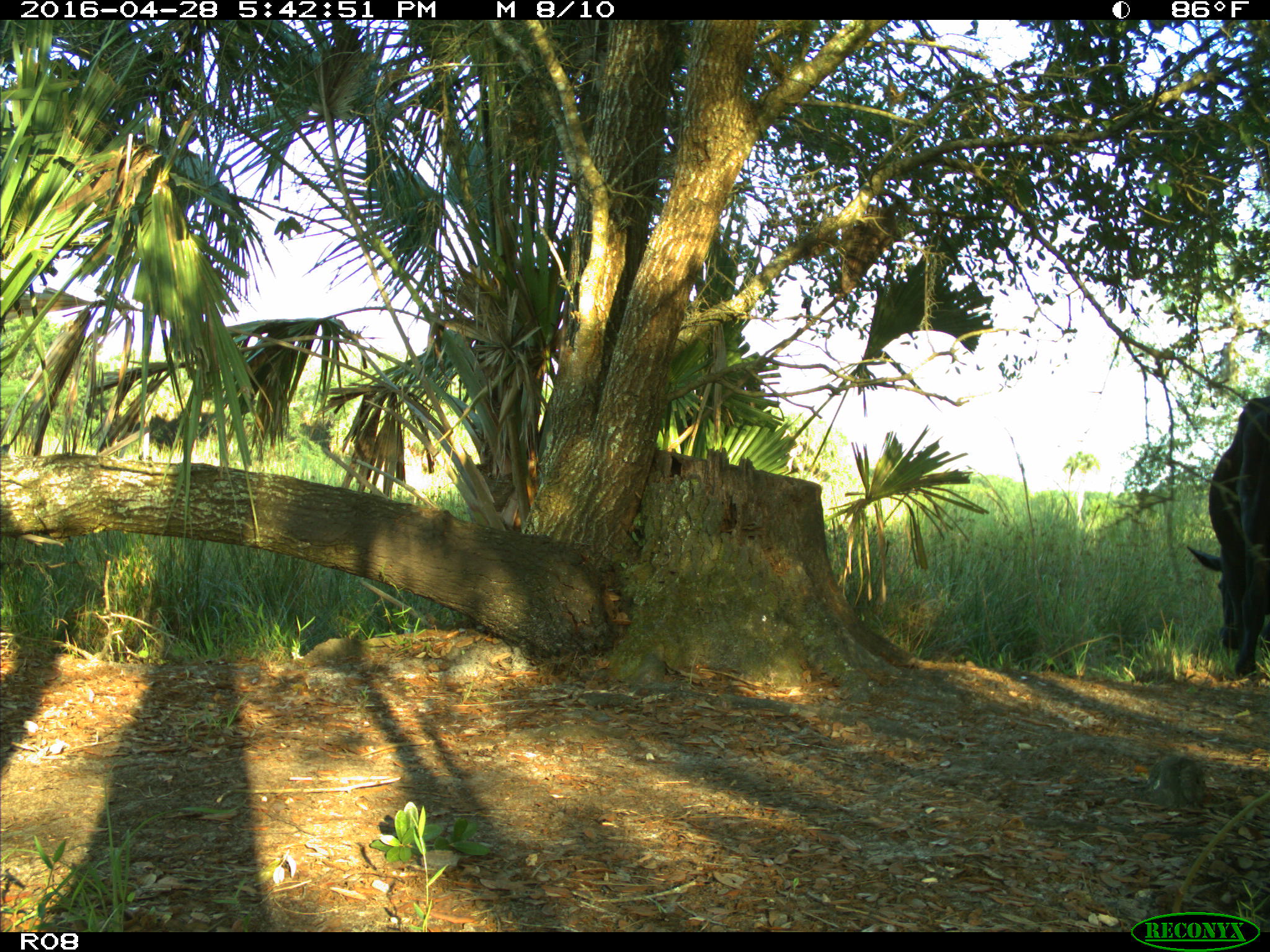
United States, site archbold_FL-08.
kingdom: Animalia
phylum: Chordata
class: Mammalia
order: Artiodactyla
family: Bovidae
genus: Bos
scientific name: Bos taurus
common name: domestic cow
Bos taurus (domestic cow).